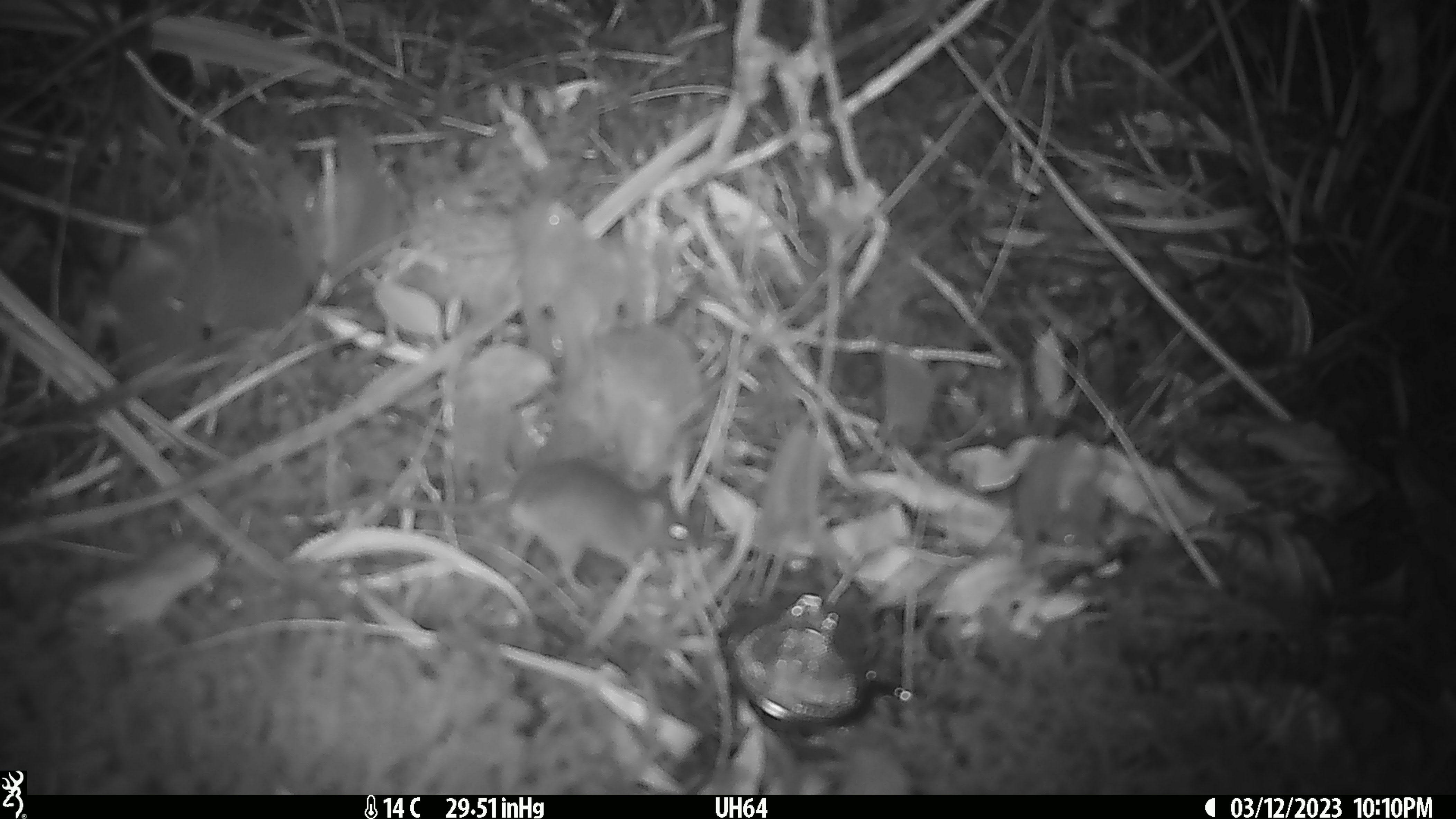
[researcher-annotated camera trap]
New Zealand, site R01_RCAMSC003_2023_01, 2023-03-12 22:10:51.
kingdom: Animalia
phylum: Chordata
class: Mammalia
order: Rodentia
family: Muridae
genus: Mus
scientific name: Mus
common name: mouse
Mouse (Mus).